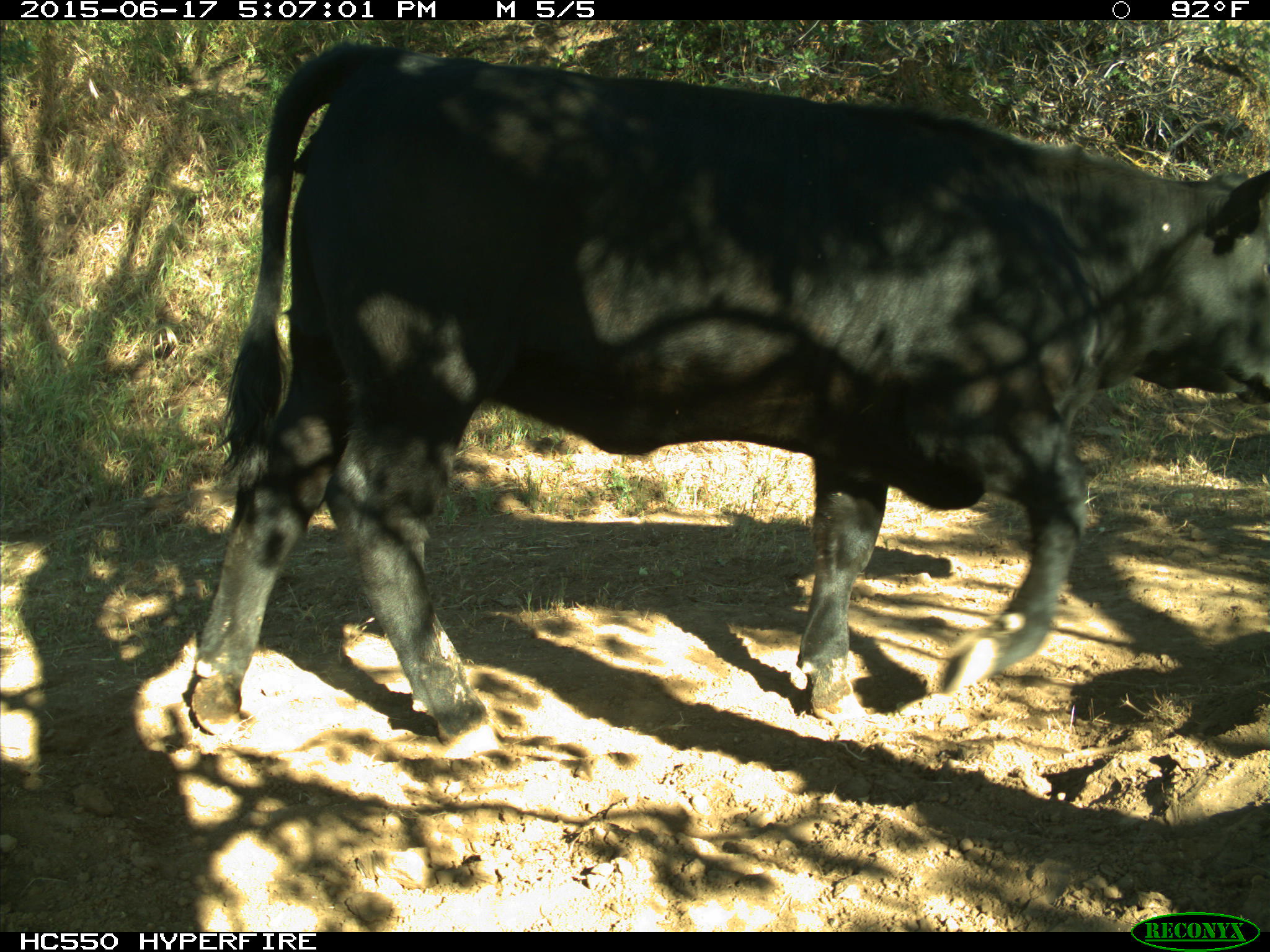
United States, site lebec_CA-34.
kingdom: Animalia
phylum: Chordata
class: Mammalia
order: Artiodactyla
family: Bovidae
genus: Bos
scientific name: Bos taurus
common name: domestic cow